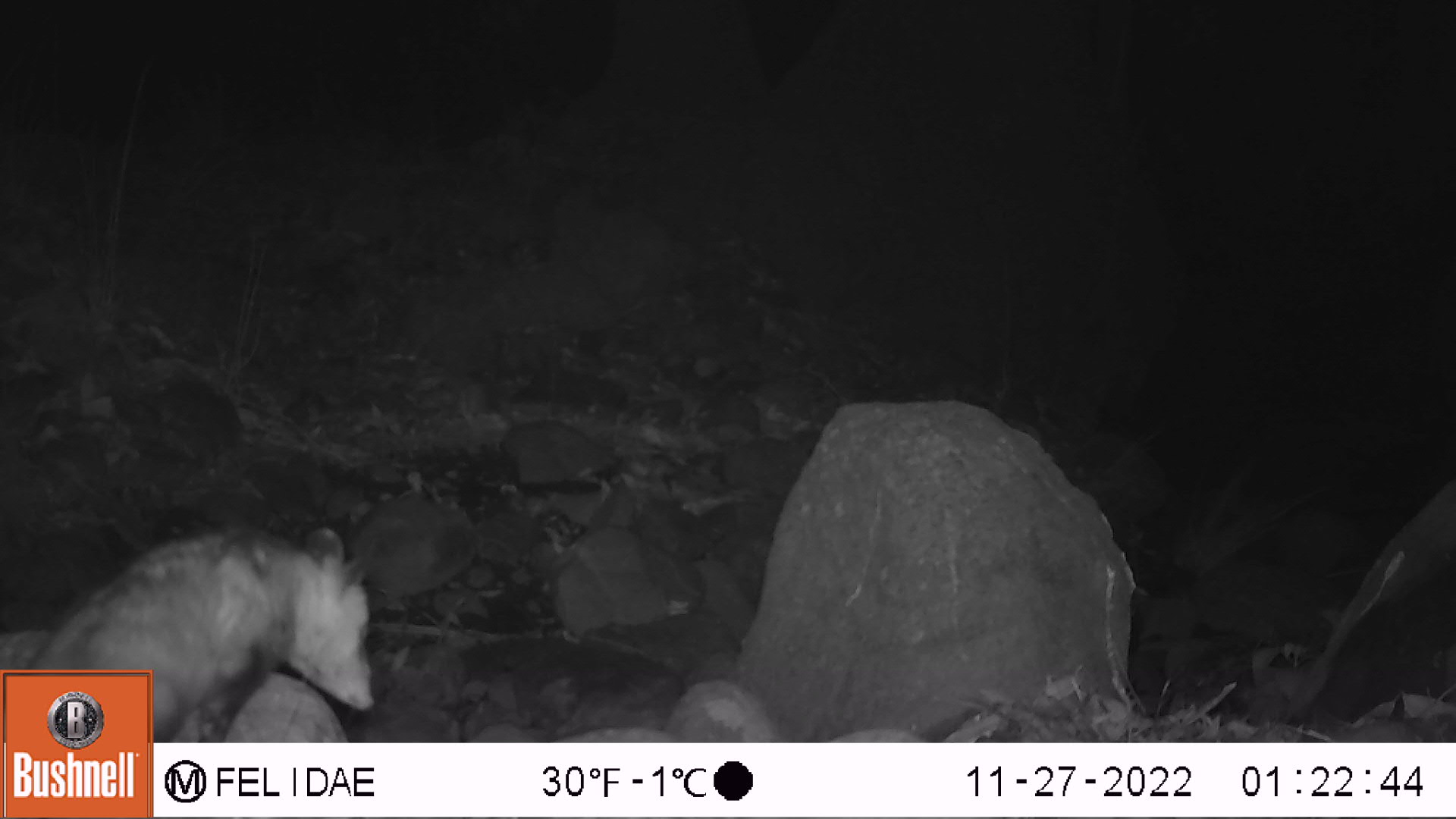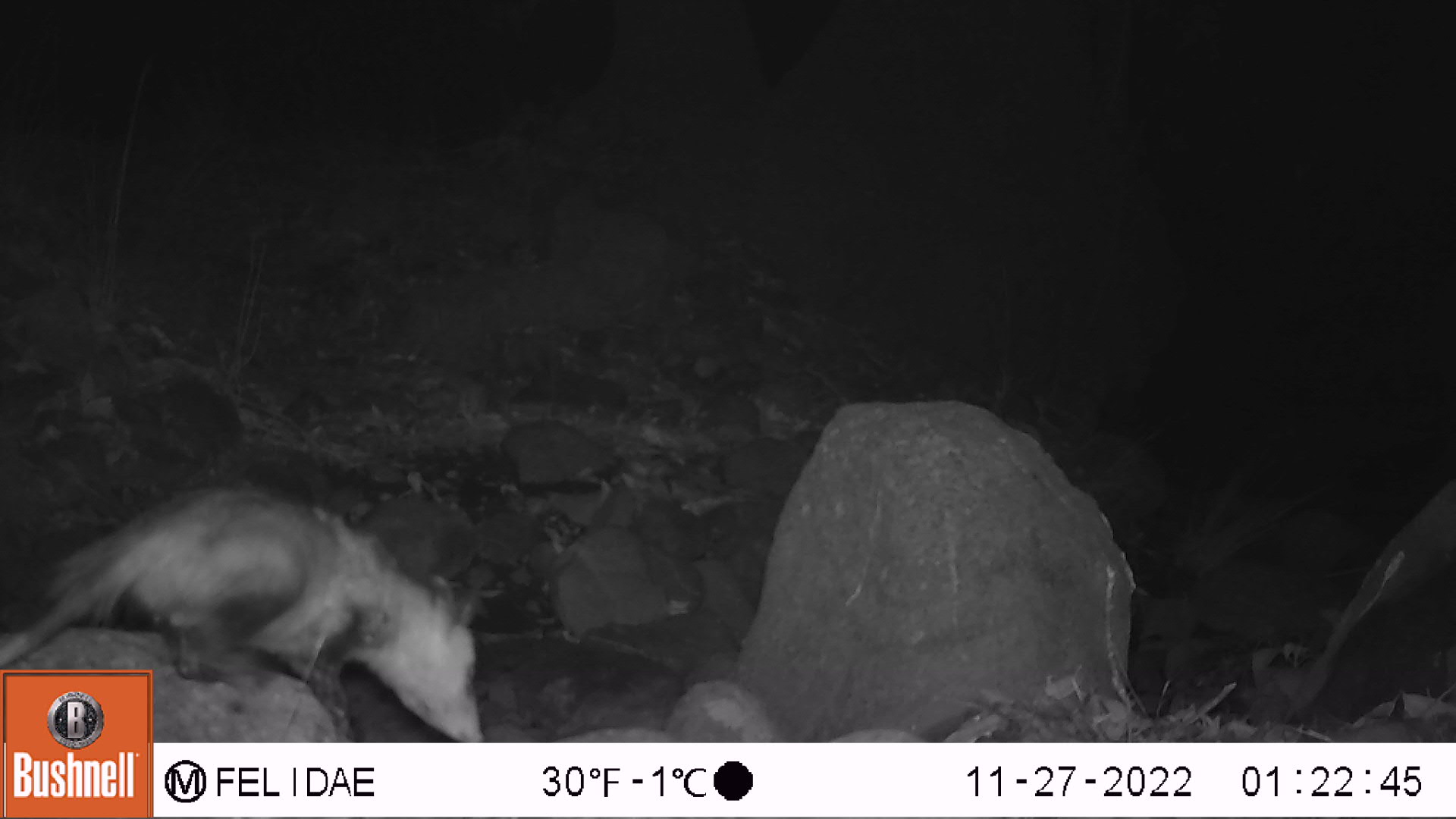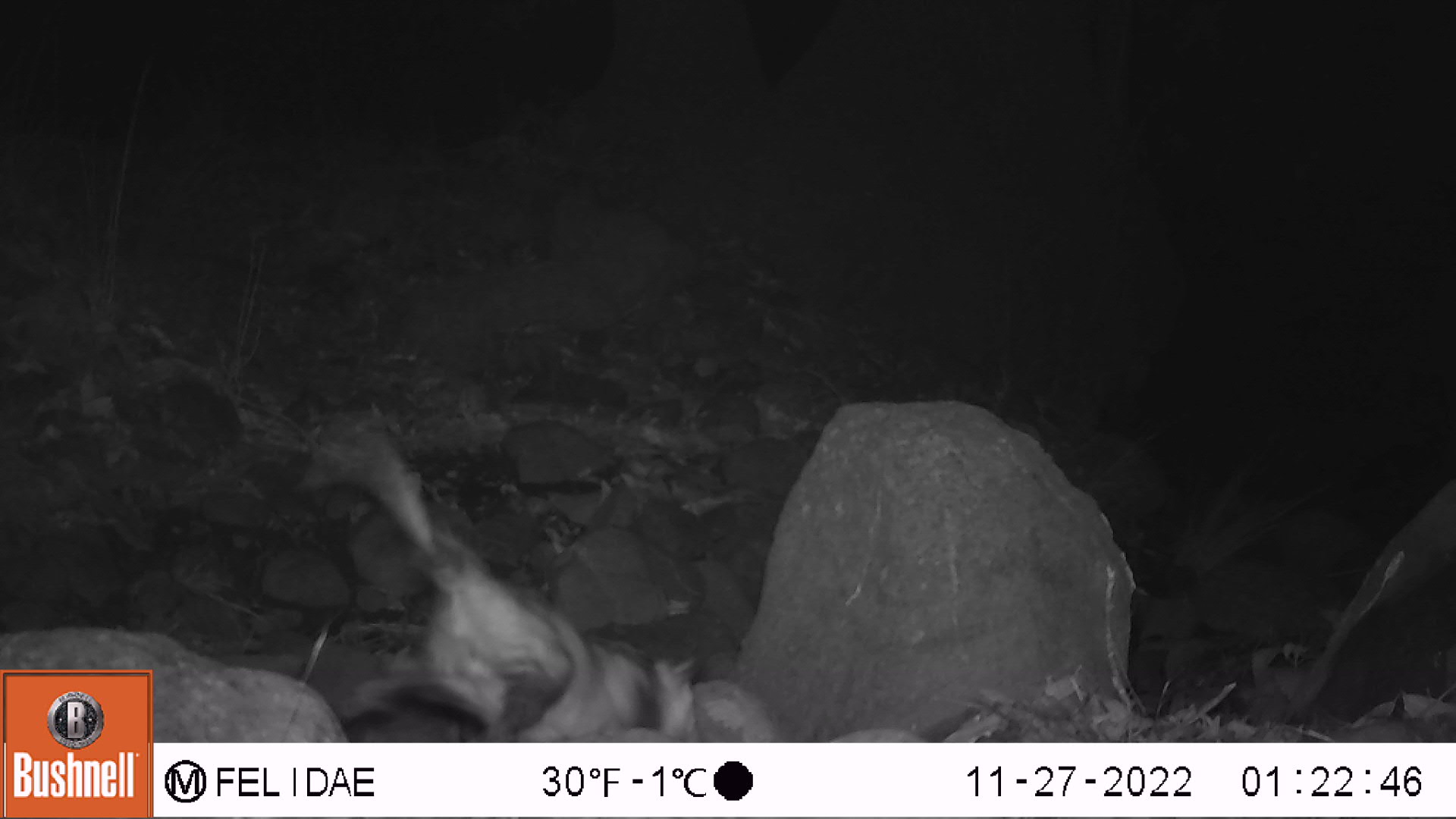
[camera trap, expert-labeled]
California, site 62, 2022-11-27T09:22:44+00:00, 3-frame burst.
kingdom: Animalia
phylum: Chordata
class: Mammalia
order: Didelphimorphia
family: Didelphidae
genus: Didelphis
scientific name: Didelphis virginiana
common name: virginia opossum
Virginia opossum (Didelphis virginiana).